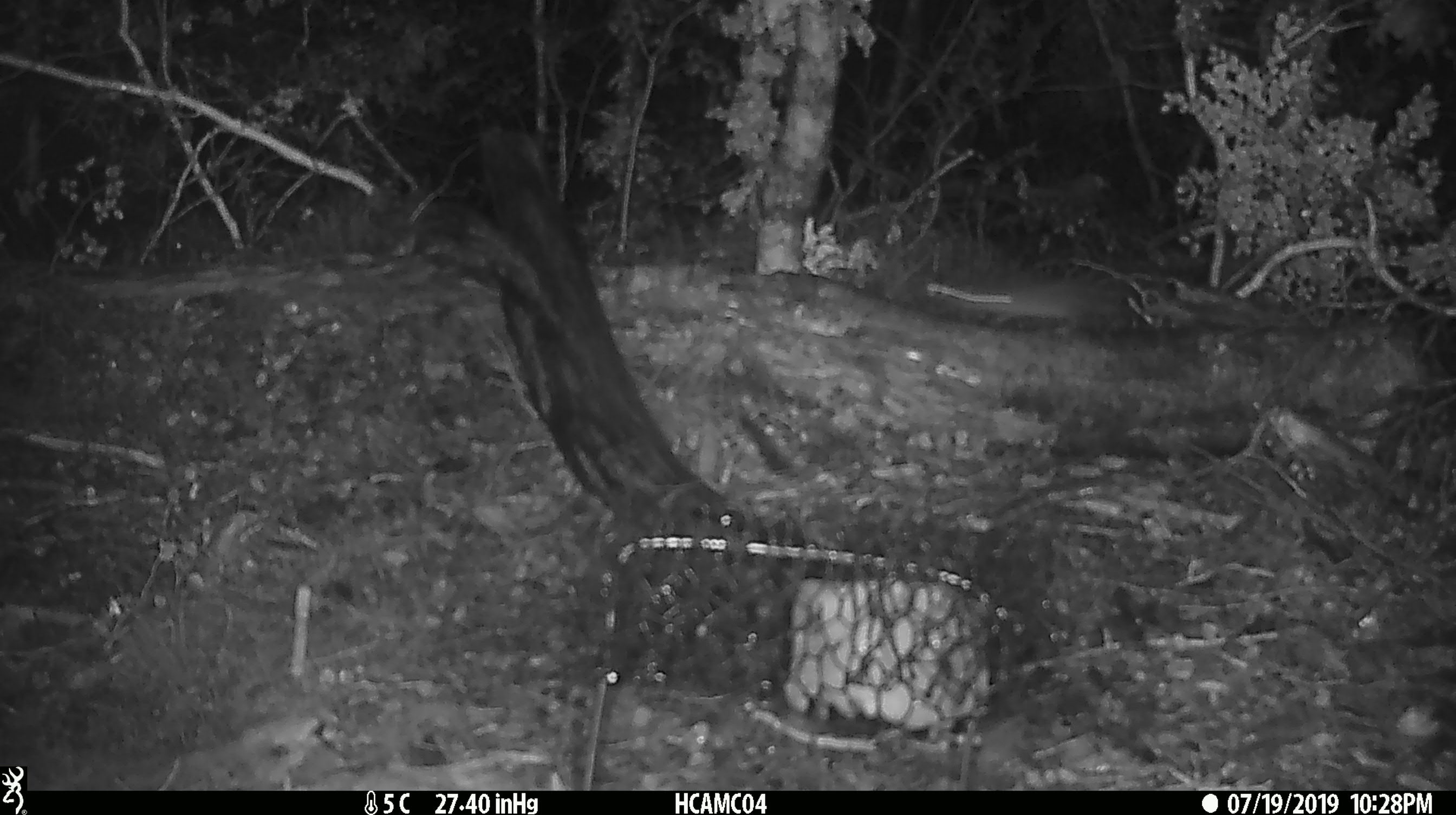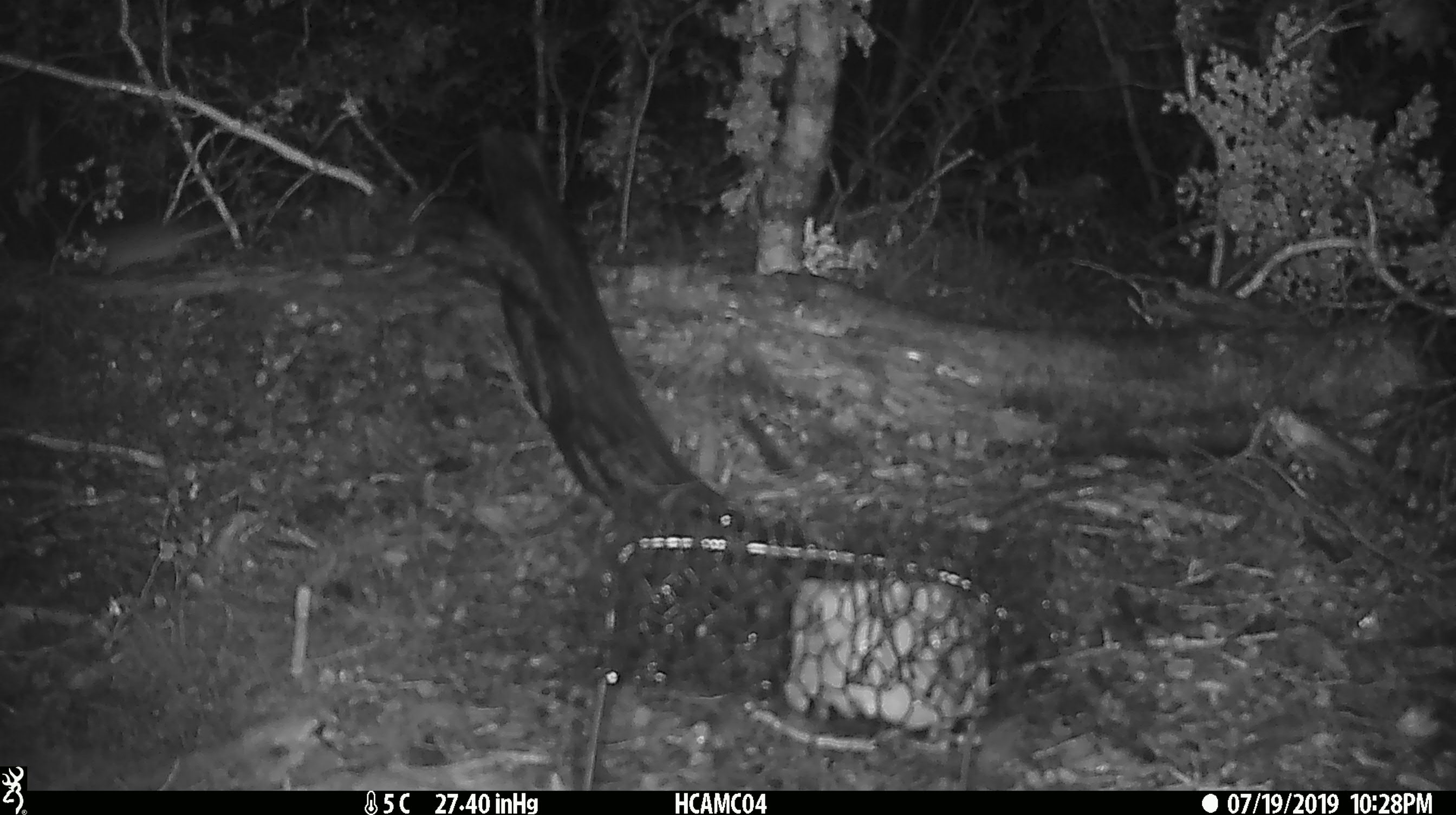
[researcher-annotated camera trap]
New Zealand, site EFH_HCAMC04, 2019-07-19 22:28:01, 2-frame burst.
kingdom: Animalia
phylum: Chordata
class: Mammalia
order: Rodentia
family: Muridae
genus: Mus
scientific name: Mus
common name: mouse